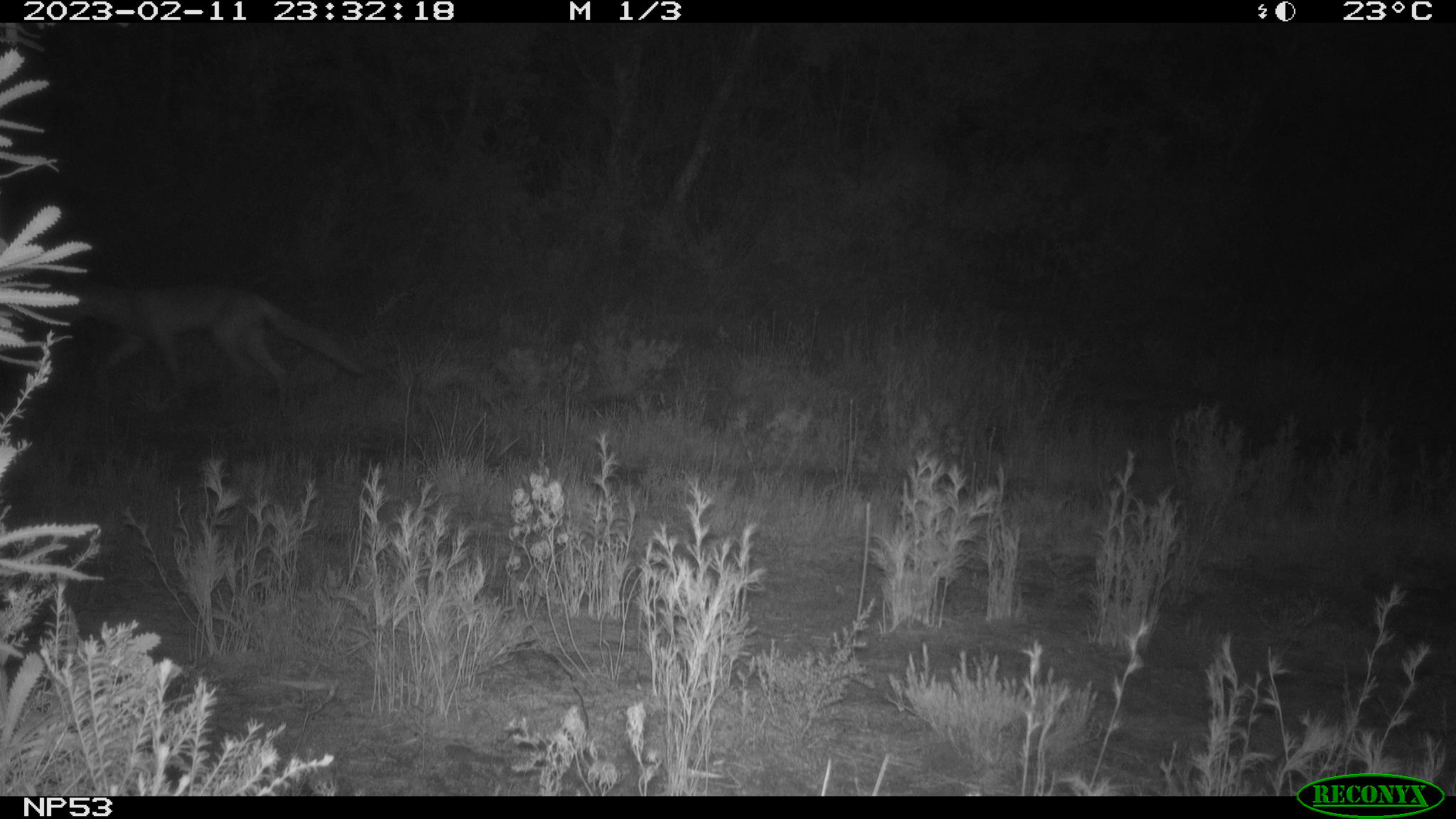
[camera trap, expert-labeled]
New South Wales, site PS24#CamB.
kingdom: Animalia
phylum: Chordata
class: Mammalia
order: Carnivora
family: Canidae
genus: Vulpes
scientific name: Vulpes vulpes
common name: red fox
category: fox